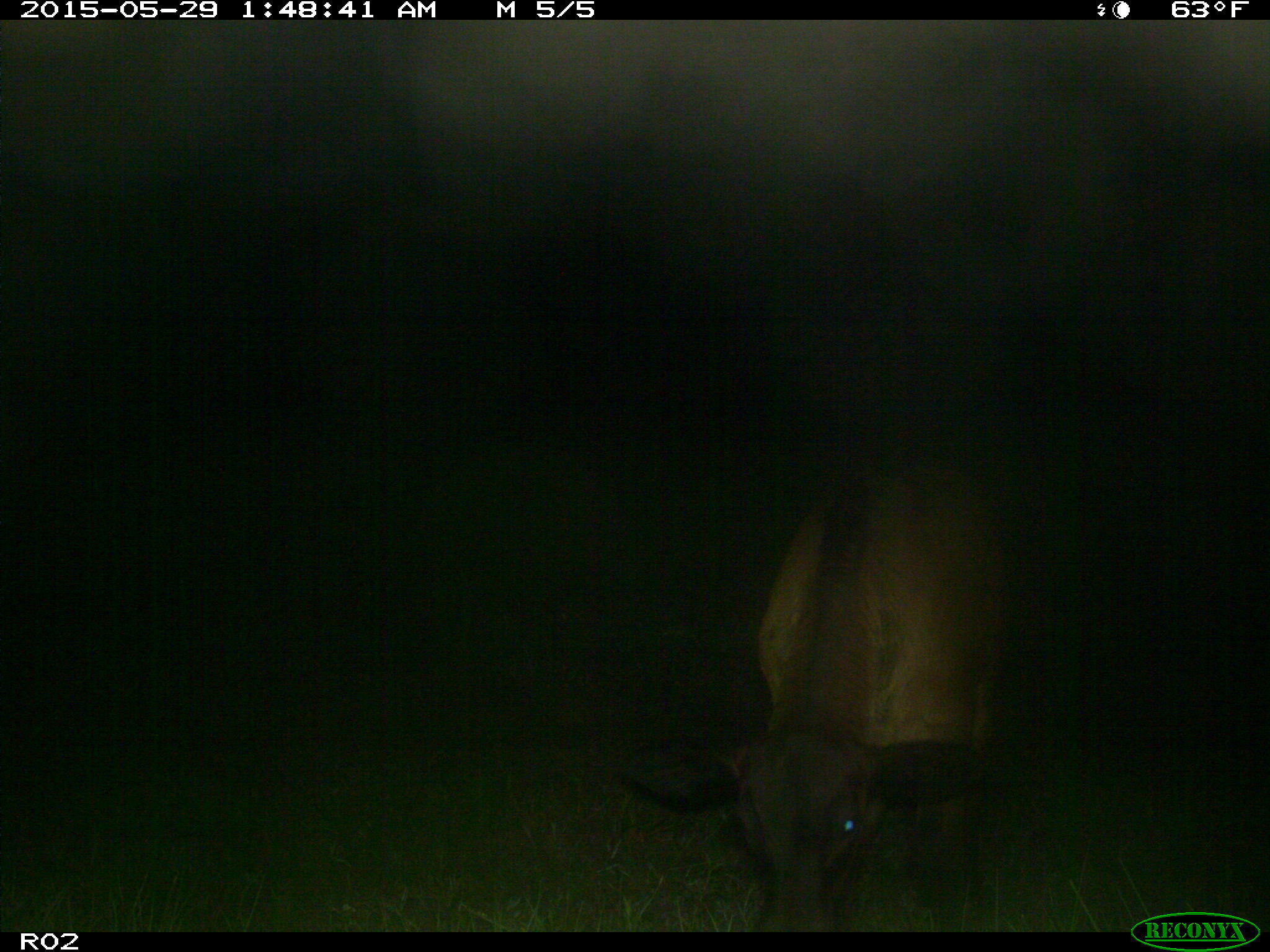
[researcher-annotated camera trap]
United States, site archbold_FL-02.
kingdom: Animalia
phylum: Chordata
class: Mammalia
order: Artiodactyla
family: Bovidae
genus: Bos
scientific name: Bos taurus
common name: domestic cow